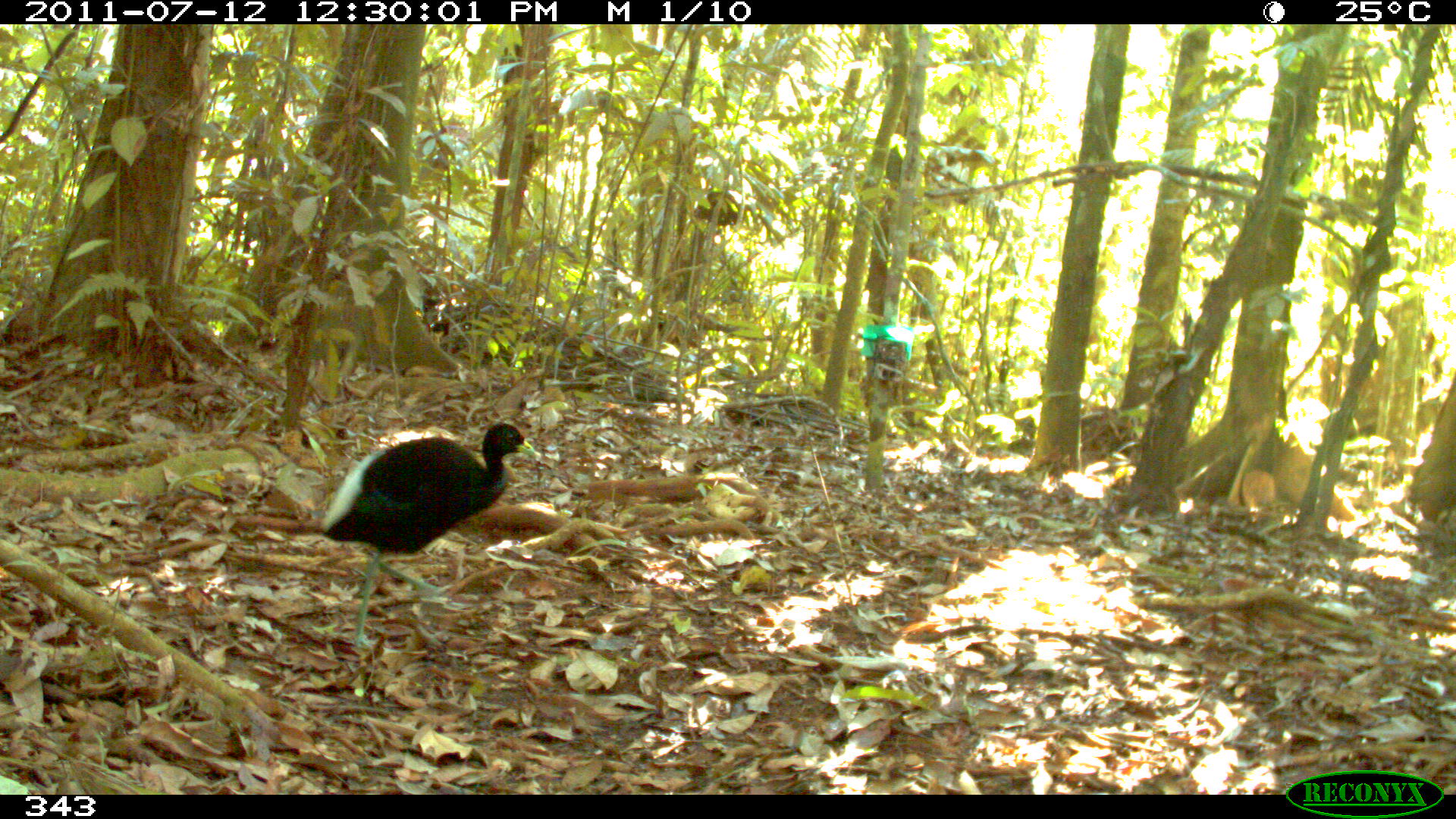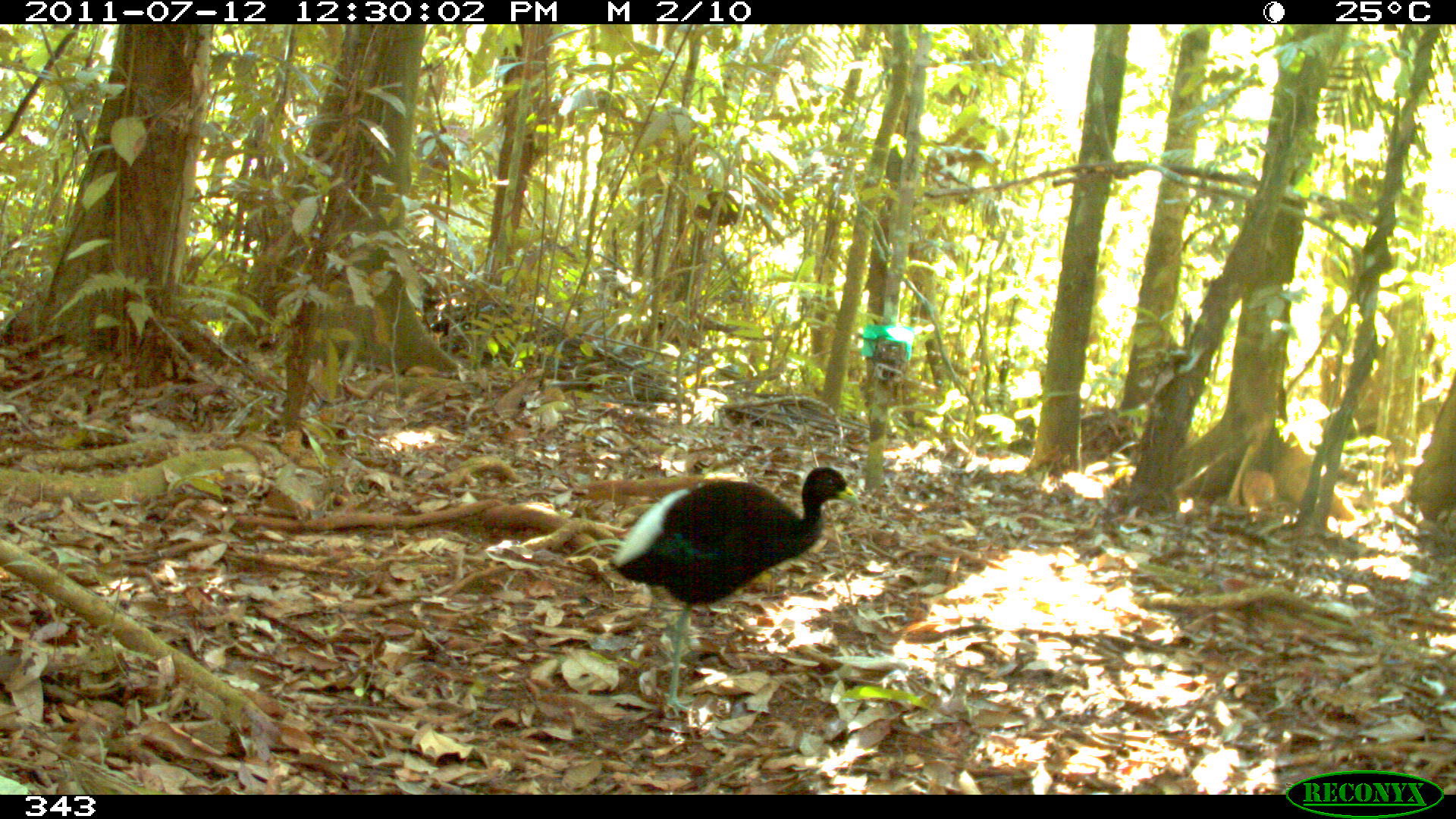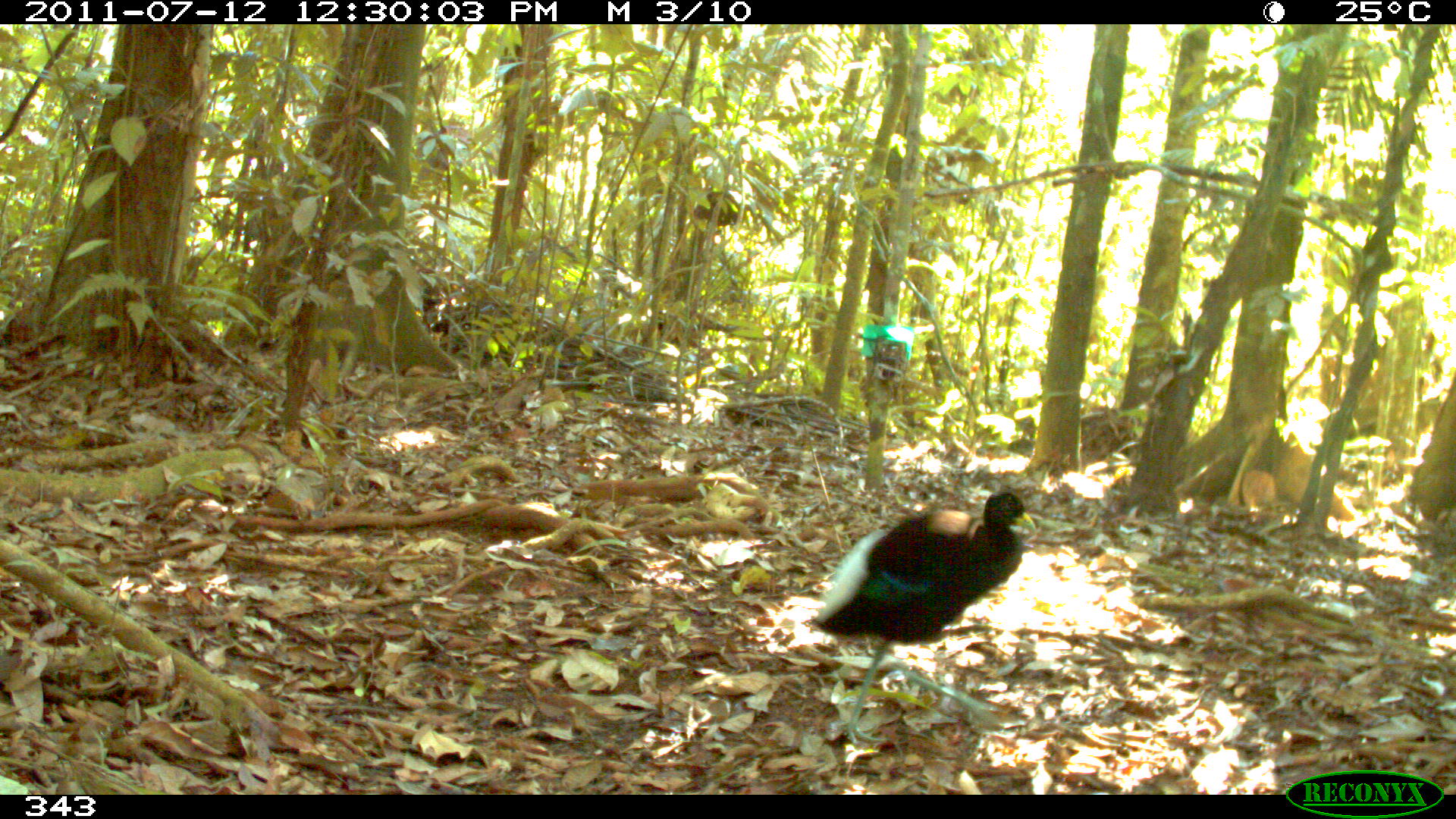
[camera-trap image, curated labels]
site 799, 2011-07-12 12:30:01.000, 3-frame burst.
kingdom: Animalia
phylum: Chordata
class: Aves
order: Gruiformes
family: Psophiidae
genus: Psophia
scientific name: Psophia leucoptera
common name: pale-winged trumpeter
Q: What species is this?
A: Psophia leucoptera (pale-winged trumpeter).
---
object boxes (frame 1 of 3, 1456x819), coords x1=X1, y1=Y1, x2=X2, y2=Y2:
psophia leucoptera: x1=319, y1=422, x2=540, y2=648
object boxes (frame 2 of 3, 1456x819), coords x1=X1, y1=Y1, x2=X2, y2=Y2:
psophia leucoptera: x1=609, y1=466, x2=862, y2=716